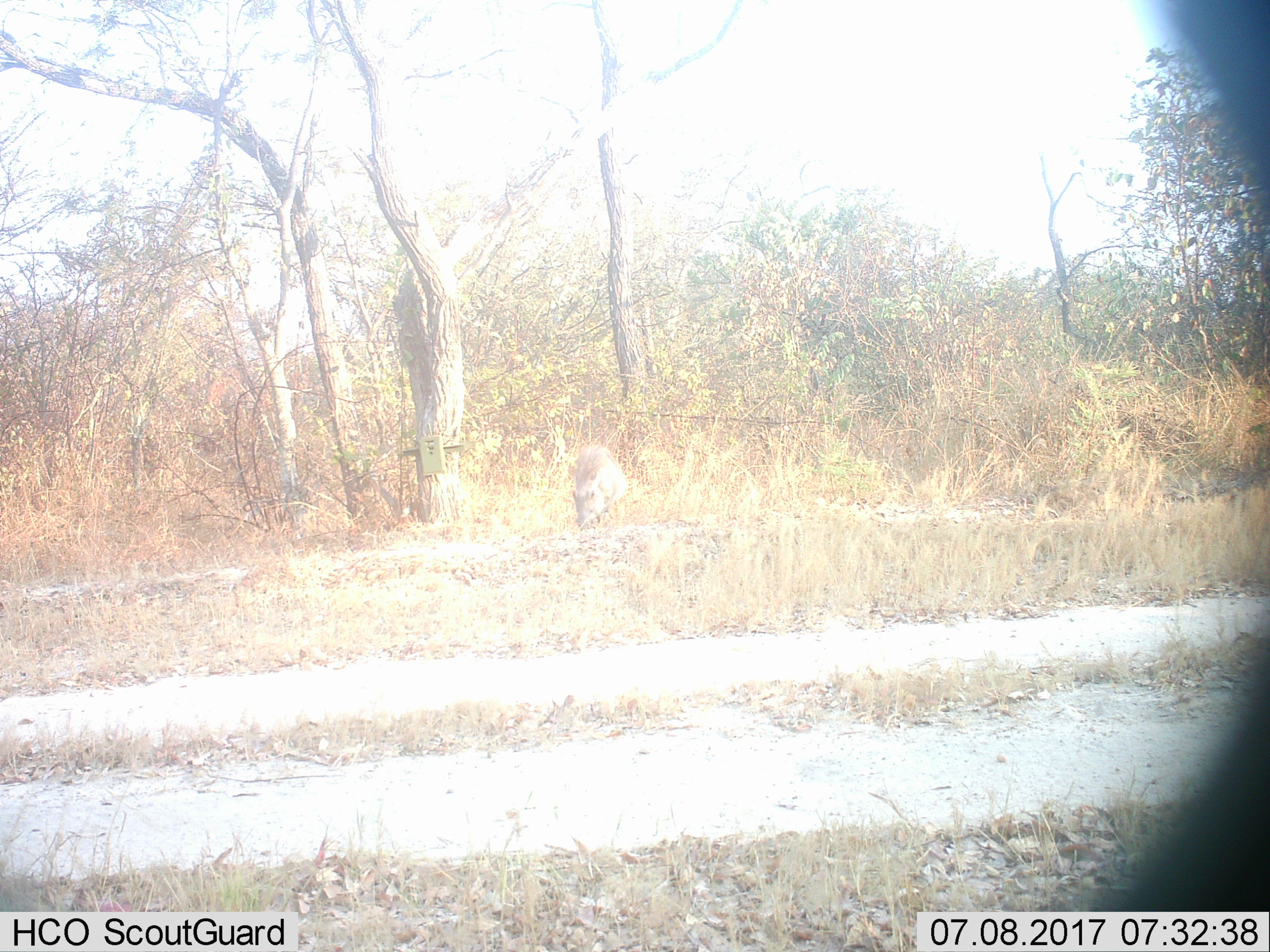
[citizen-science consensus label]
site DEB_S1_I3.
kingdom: Animalia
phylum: Chordata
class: Mammalia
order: Artiodactyla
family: Suidae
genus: Phacochoerus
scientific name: Phacochoerus africanus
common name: warthog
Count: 1.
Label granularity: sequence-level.